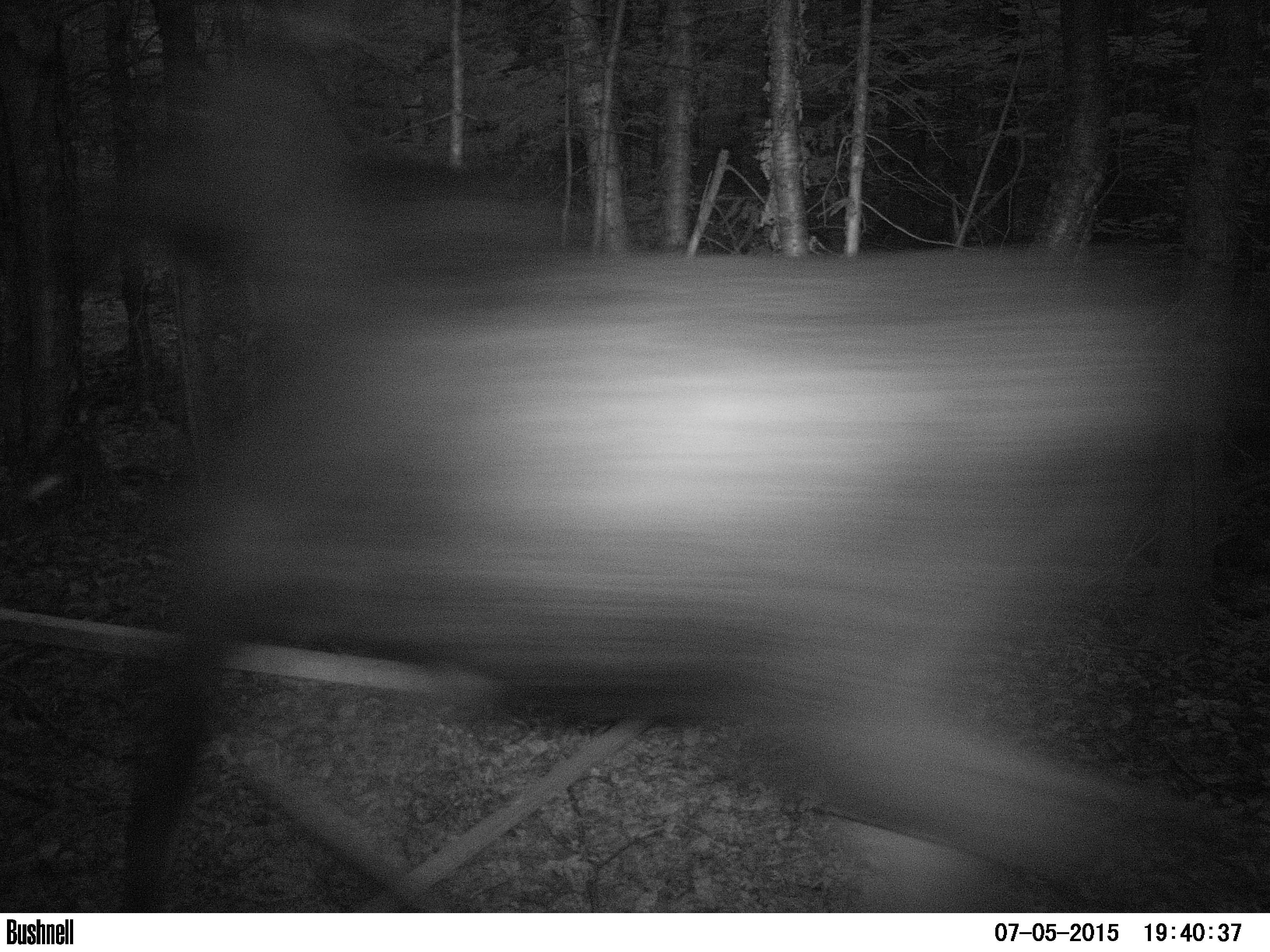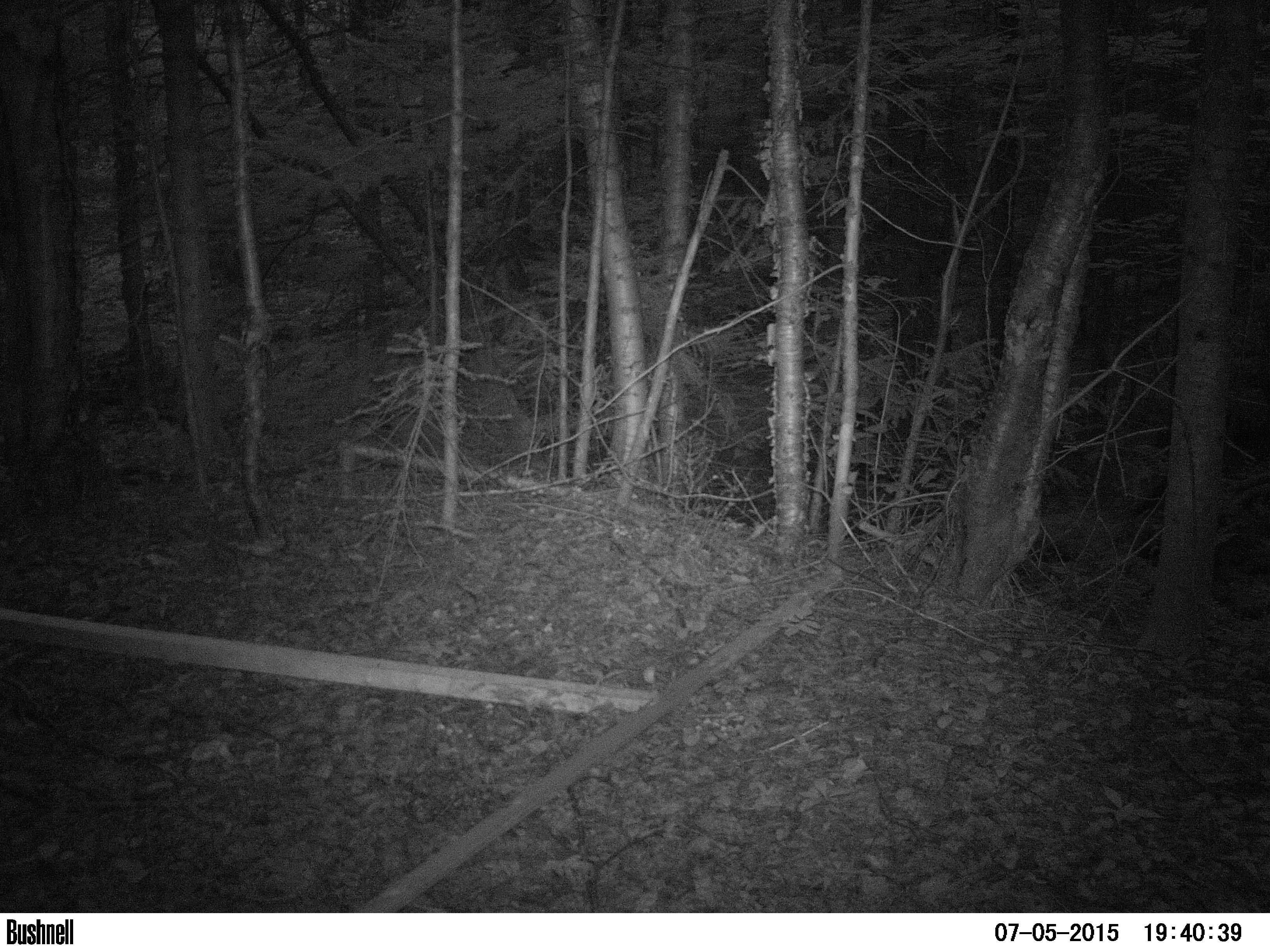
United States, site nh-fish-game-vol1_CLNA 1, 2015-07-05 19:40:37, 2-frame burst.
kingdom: Animalia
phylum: Chordata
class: Mammalia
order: Artiodactyla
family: Cervidae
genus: Alces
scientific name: Alces alces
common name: moose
Moose (Alces alces).